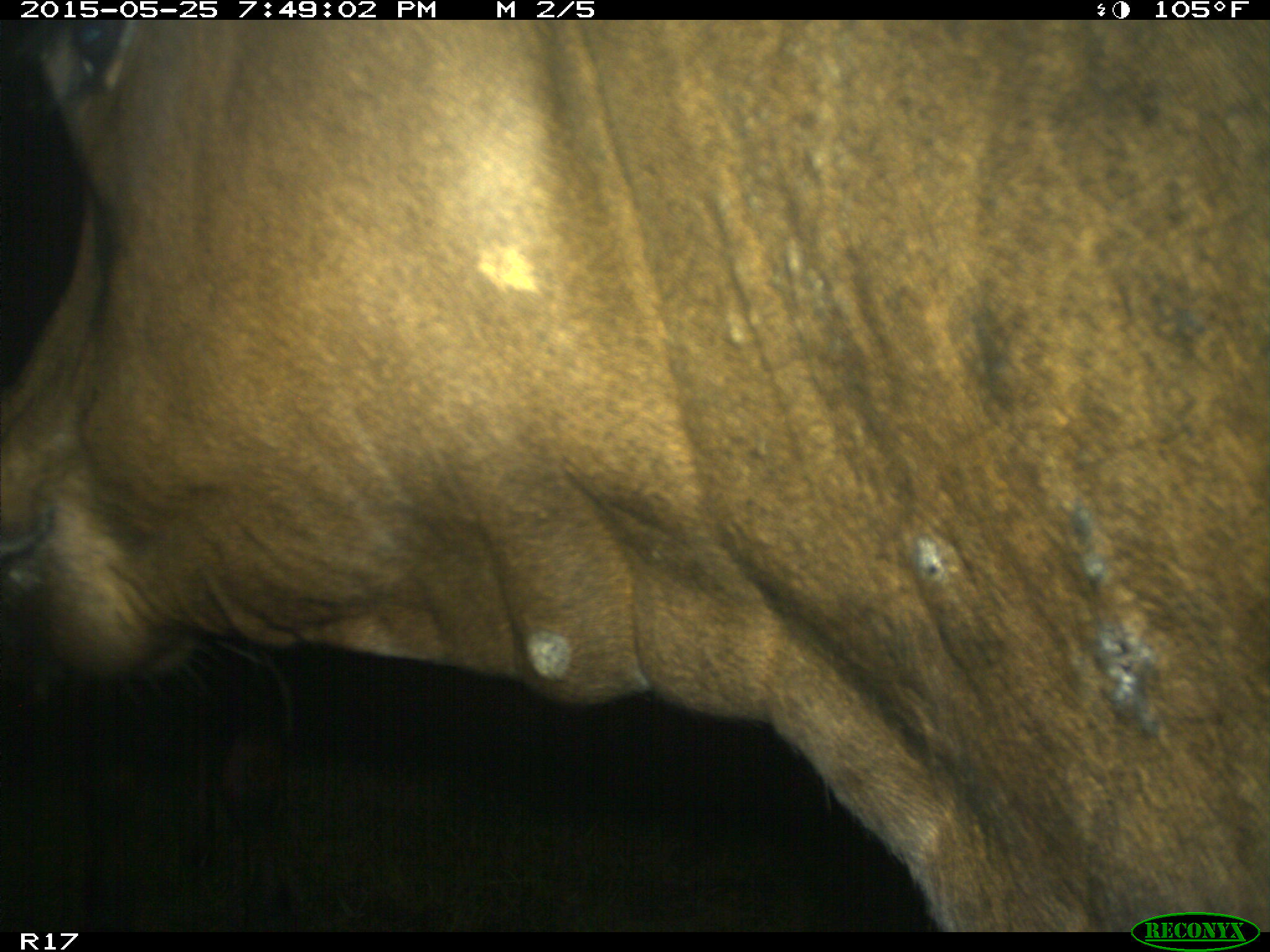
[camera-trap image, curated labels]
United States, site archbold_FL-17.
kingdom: Animalia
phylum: Chordata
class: Mammalia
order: Artiodactyla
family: Bovidae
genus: Bos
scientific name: Bos taurus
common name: domestic cow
Bos taurus (domestic cow).